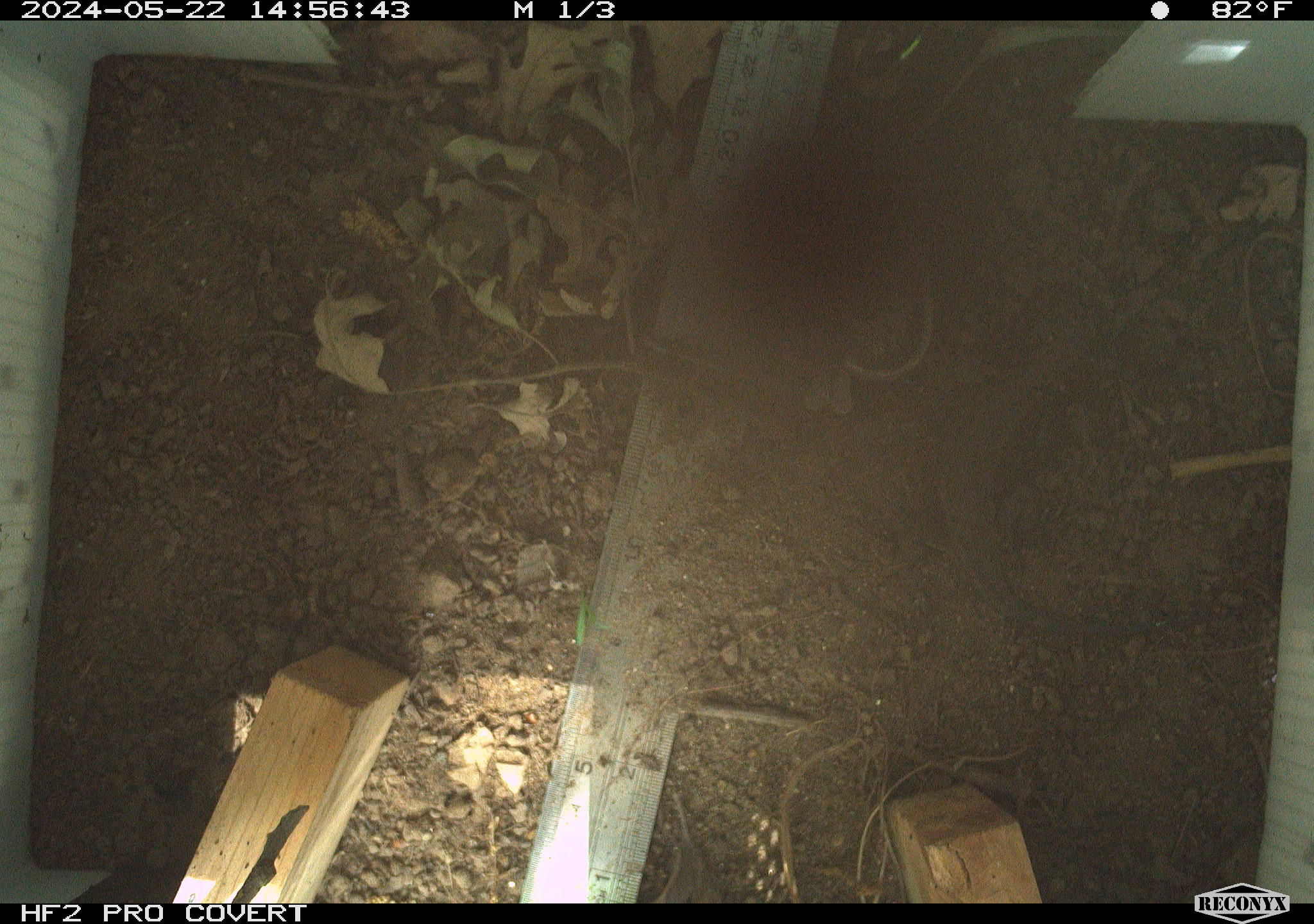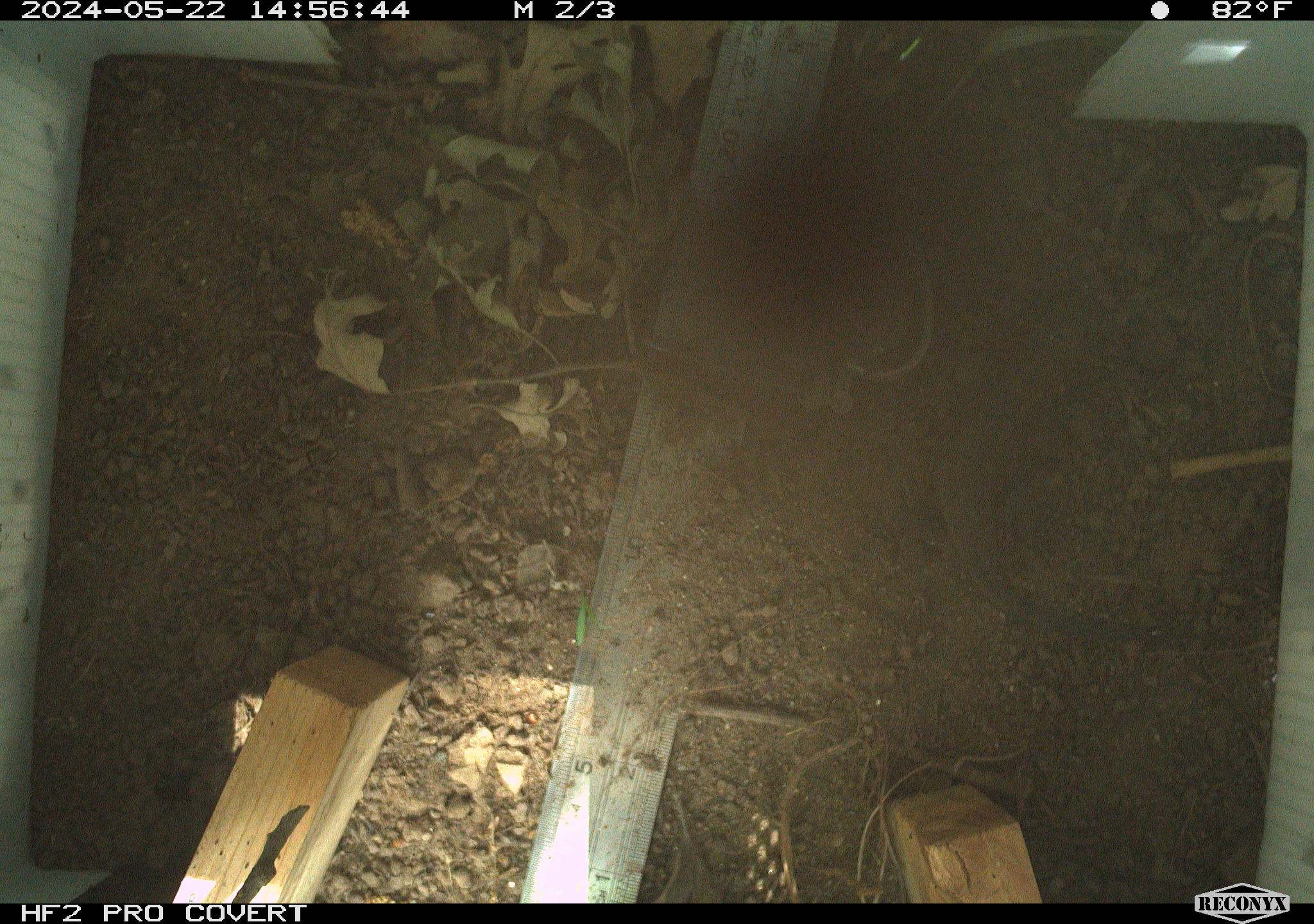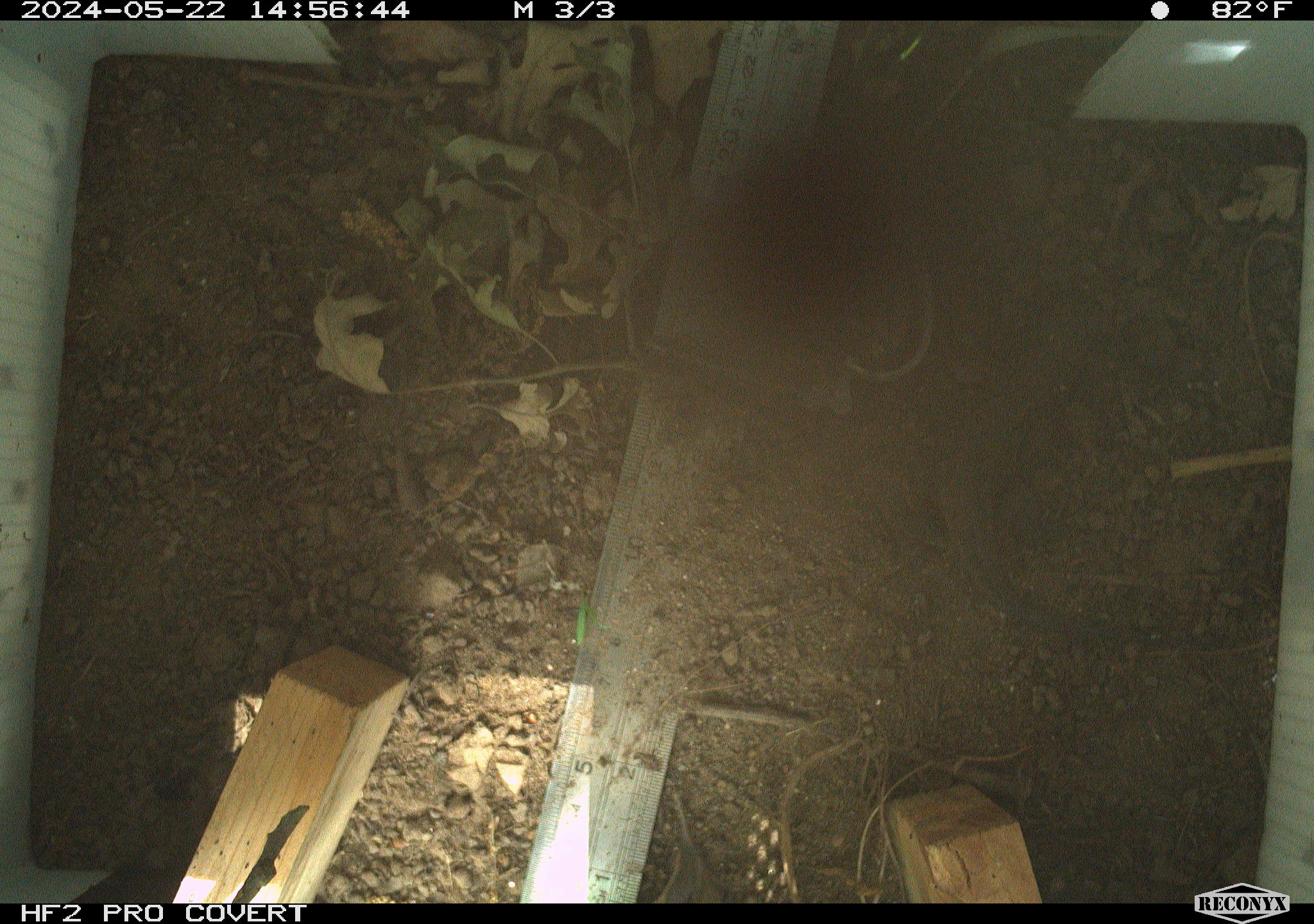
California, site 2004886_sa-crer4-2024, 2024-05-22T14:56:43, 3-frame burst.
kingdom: Animalia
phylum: Chordata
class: Reptilia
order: Squamata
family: Phrynosomatidae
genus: Sceloporus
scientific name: Sceloporus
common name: spiny lizards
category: sceloporus species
Sceloporus species (spiny lizards) (Sceloporus).